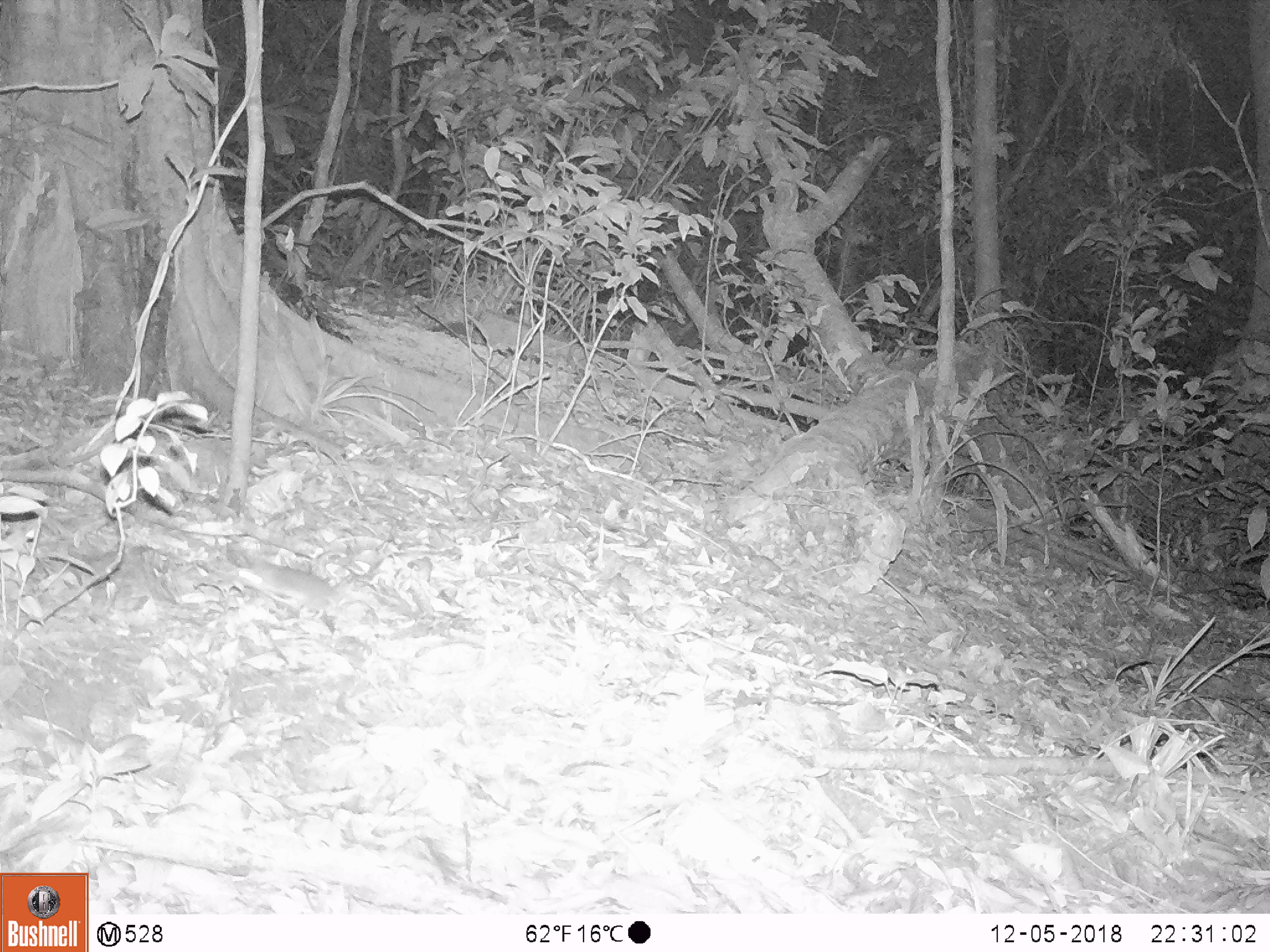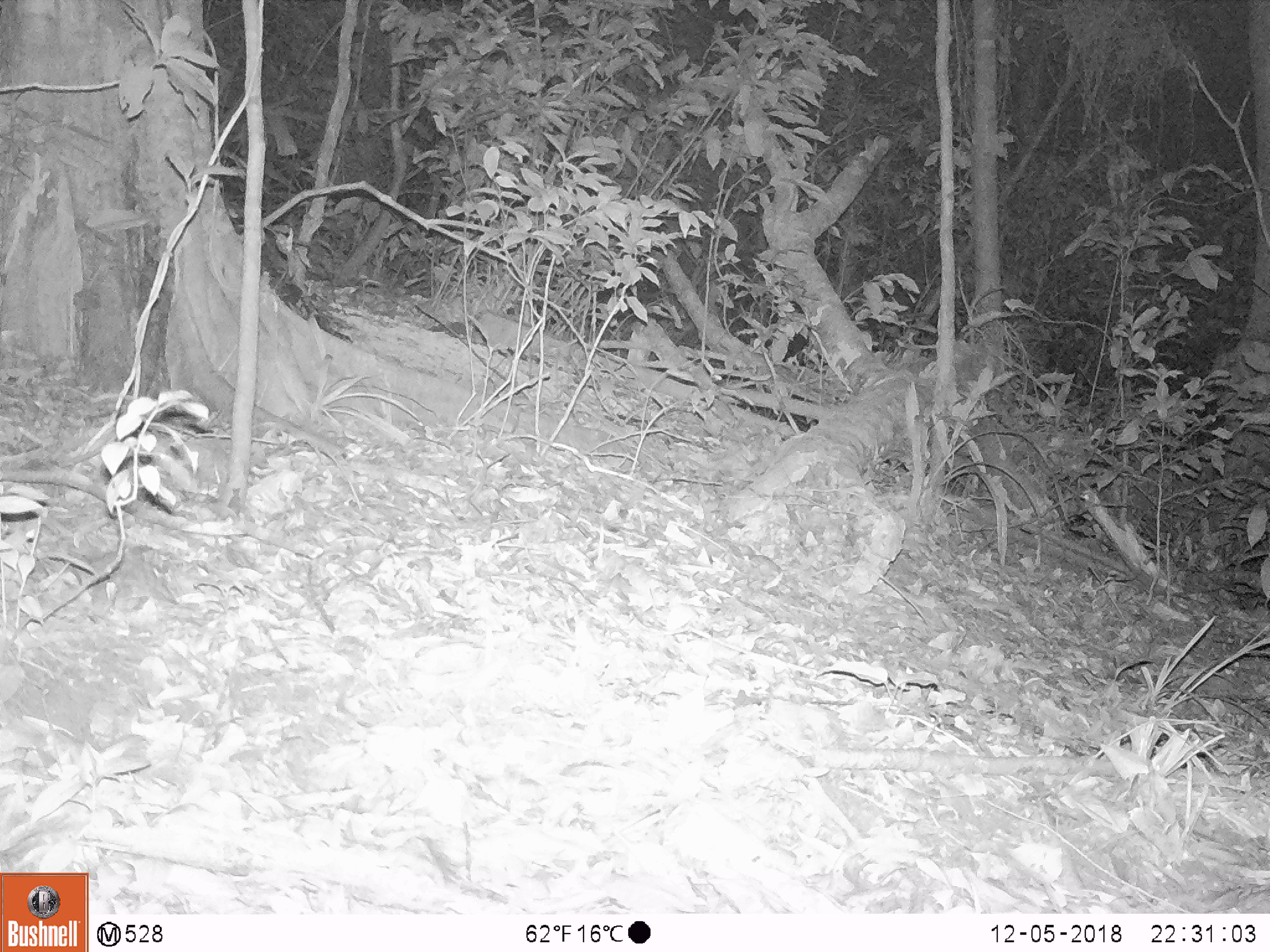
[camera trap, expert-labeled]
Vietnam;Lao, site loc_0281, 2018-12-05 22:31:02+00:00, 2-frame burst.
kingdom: Animalia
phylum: Chordata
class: Mammalia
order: Rodentia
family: Muridae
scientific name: Muridae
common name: old-world mice and rats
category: unidentified murid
Unidentified murid (old-world mice and rats) (Muridae). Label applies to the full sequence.